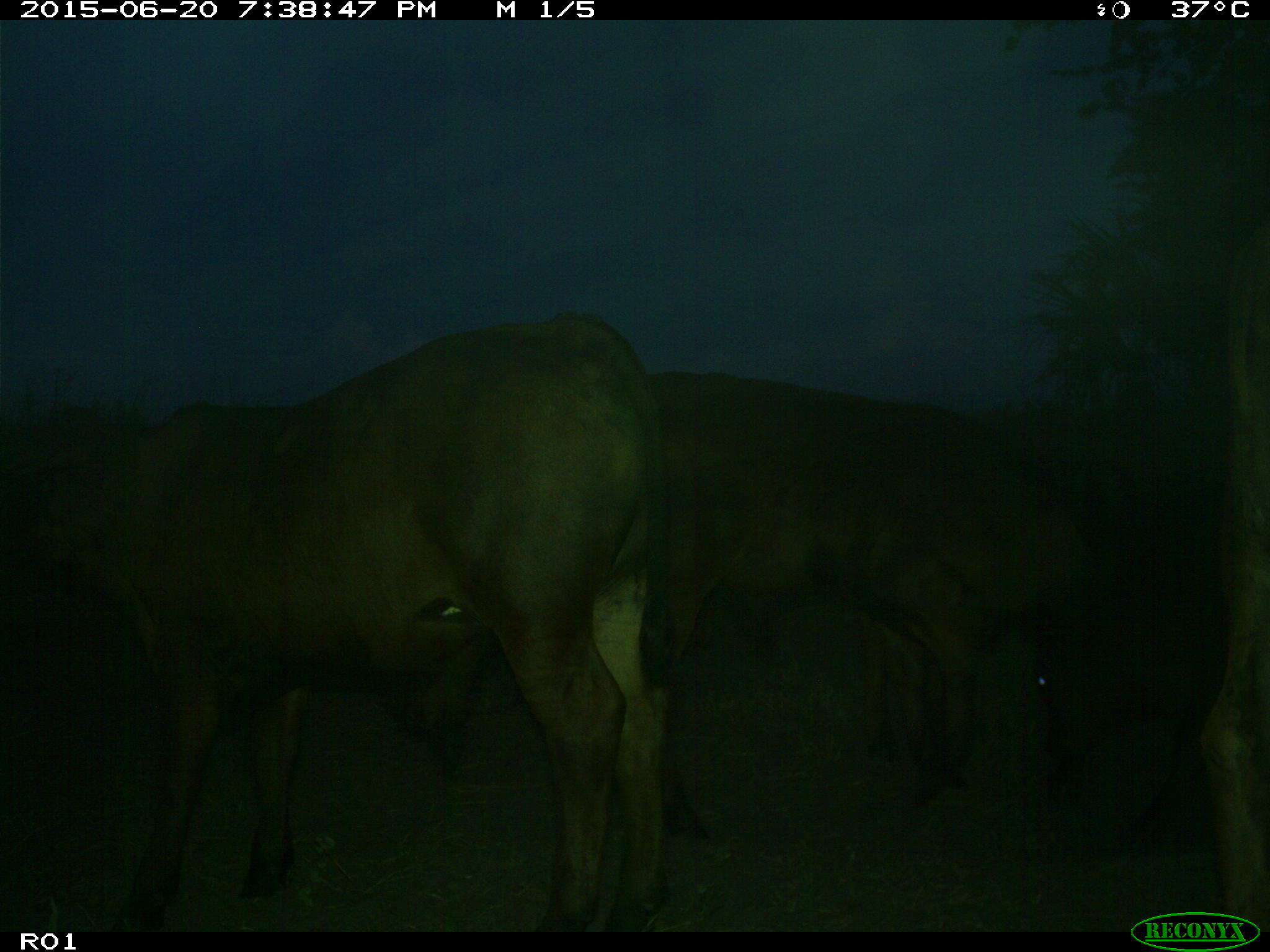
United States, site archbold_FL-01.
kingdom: Animalia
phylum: Chordata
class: Mammalia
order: Artiodactyla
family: Bovidae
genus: Bos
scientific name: Bos taurus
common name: domestic cow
Bos taurus (domestic cow).